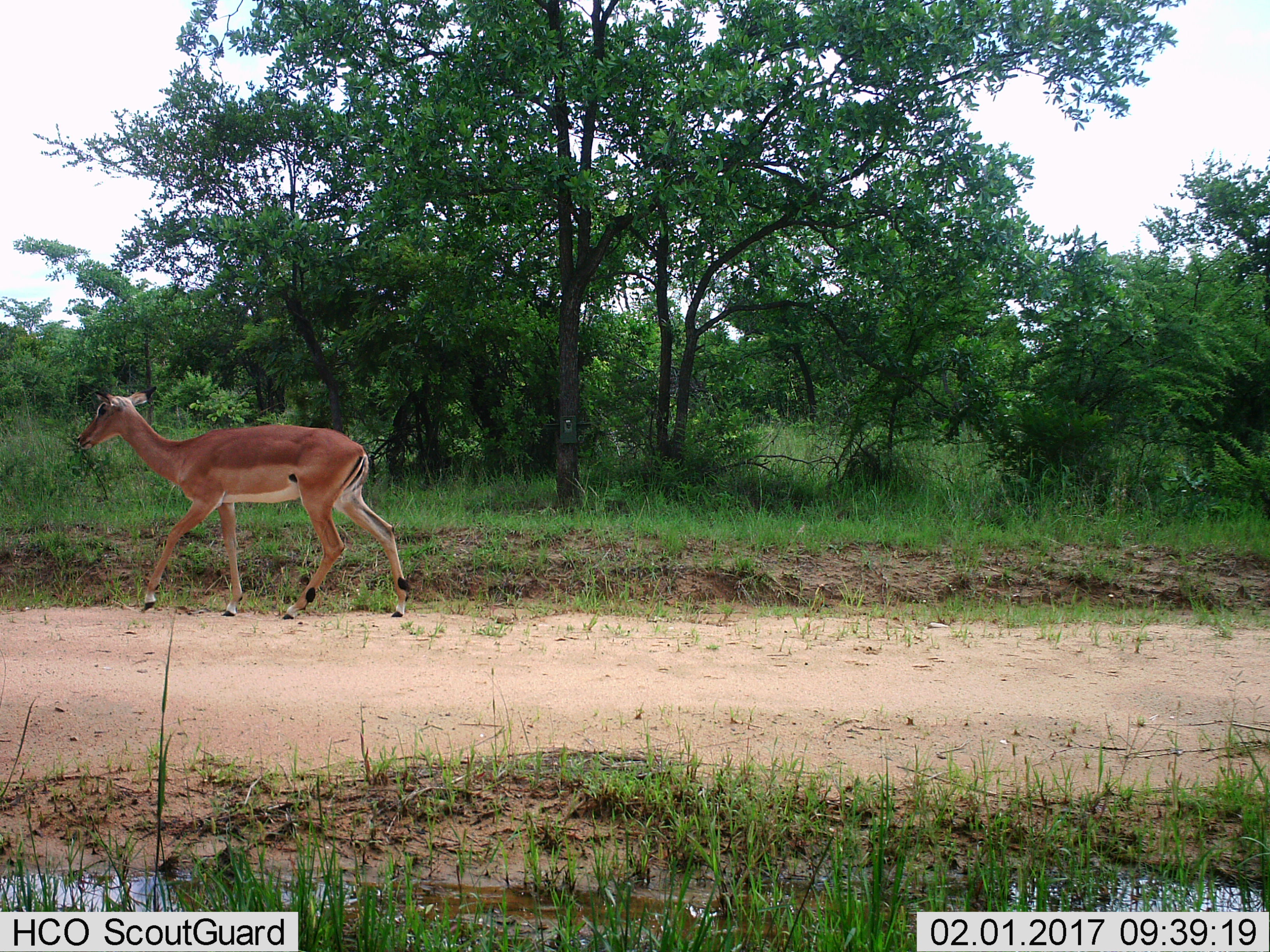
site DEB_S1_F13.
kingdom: Animalia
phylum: Chordata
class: Mammalia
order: Artiodactyla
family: Bovidae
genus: Aepyceros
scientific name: Aepyceros melampus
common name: impala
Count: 1.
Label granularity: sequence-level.